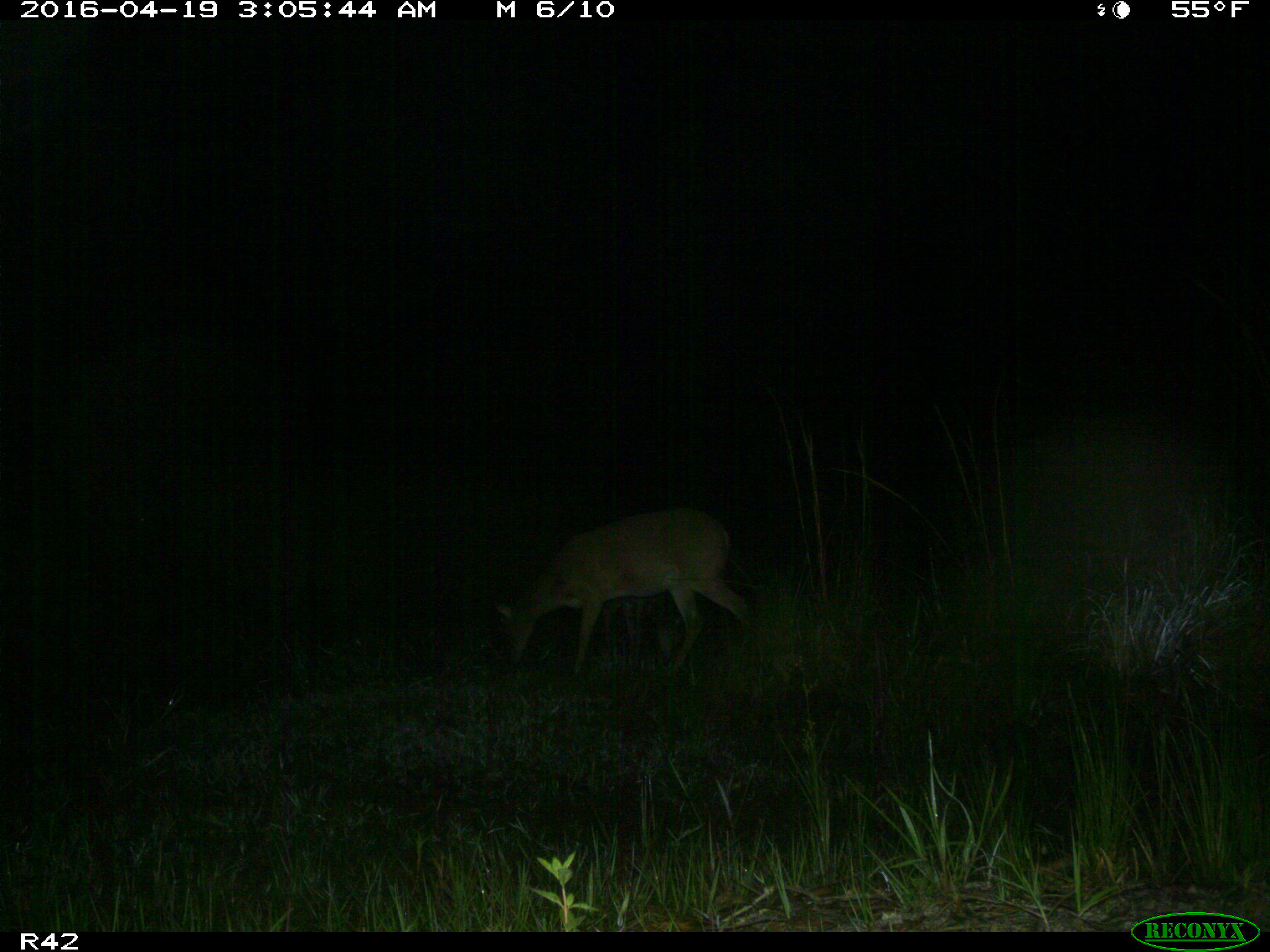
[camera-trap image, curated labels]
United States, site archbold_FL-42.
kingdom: Animalia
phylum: Chordata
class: Mammalia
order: Artiodactyla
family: Cervidae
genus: Odocoileus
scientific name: Odocoileus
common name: deer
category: unidentified deer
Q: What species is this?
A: Unidentified deer (deer) (Odocoileus).